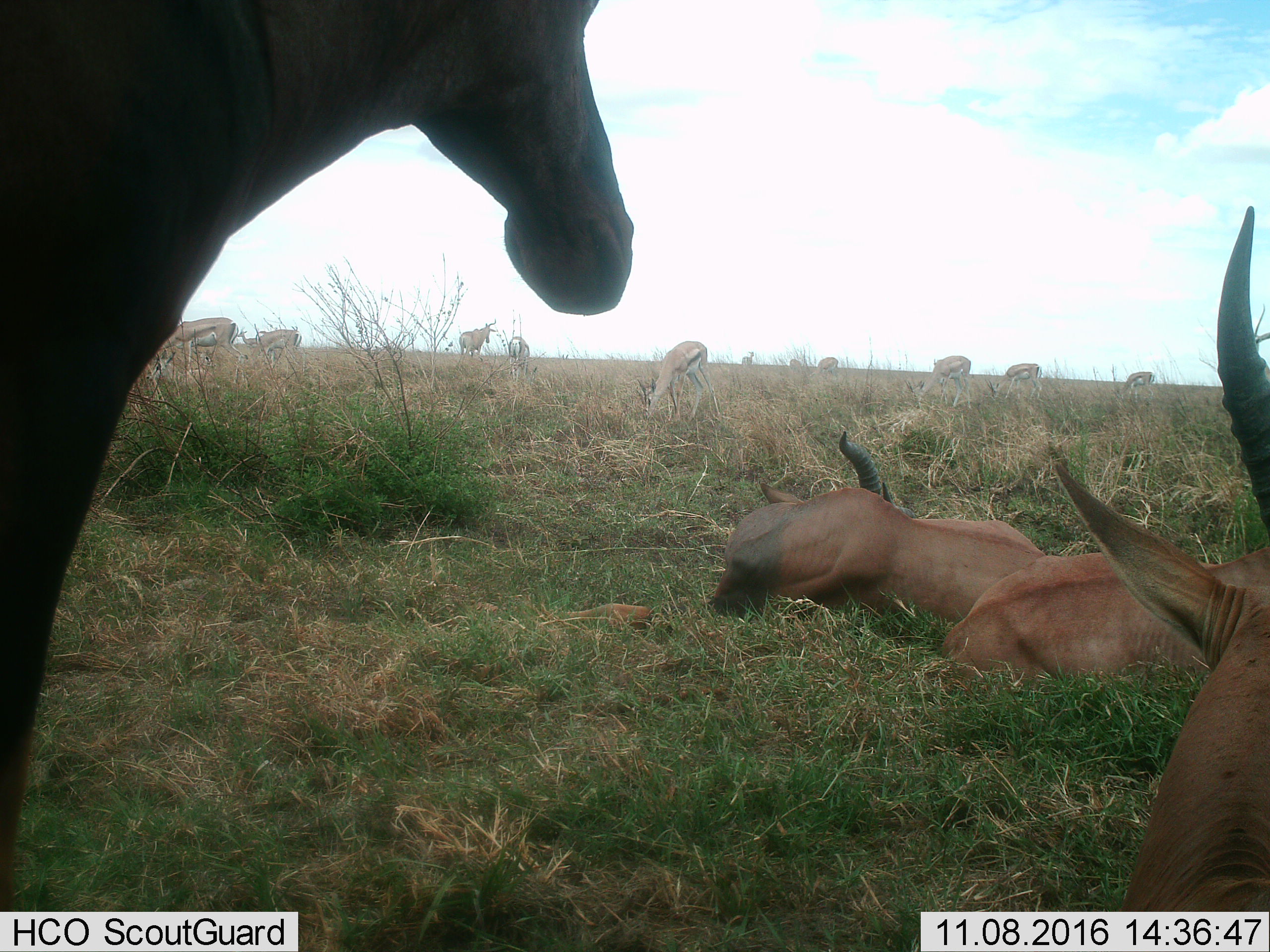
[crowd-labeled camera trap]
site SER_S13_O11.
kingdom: Animalia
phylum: Chordata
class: Mammalia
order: Artiodactyla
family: Bovidae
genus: Eudorcas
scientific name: Eudorcas thomsonii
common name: thomson's gazelle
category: gazellethomsons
Gazellethomsons (thomson's gazelle) (Eudorcas thomsonii), count 11-50. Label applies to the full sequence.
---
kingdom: Animalia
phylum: Chordata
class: Mammalia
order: Artiodactyla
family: Bovidae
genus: Damaliscus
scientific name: Damaliscus lunatus jimela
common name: topi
Topi (Damaliscus lunatus jimela), count 4. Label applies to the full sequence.